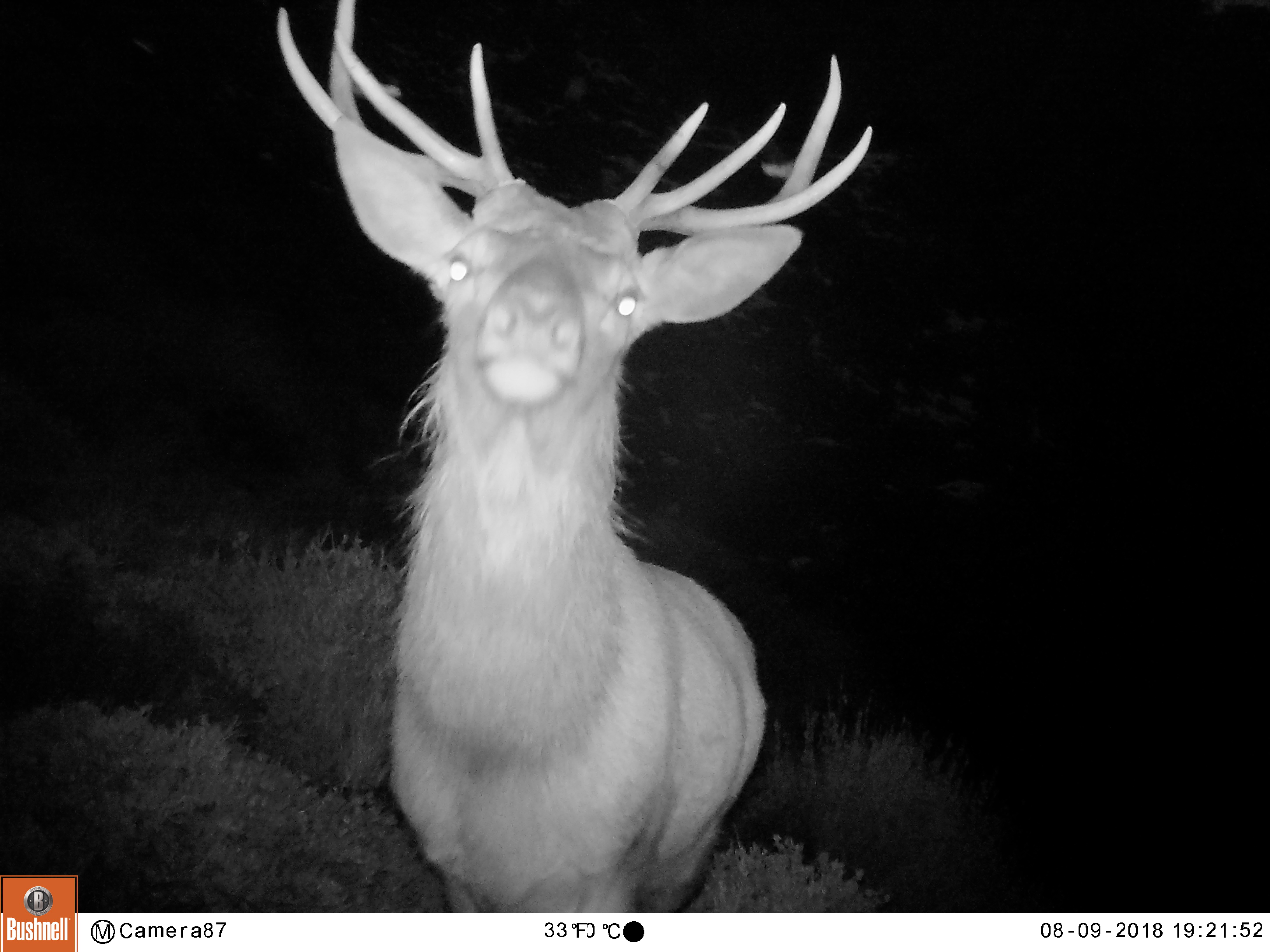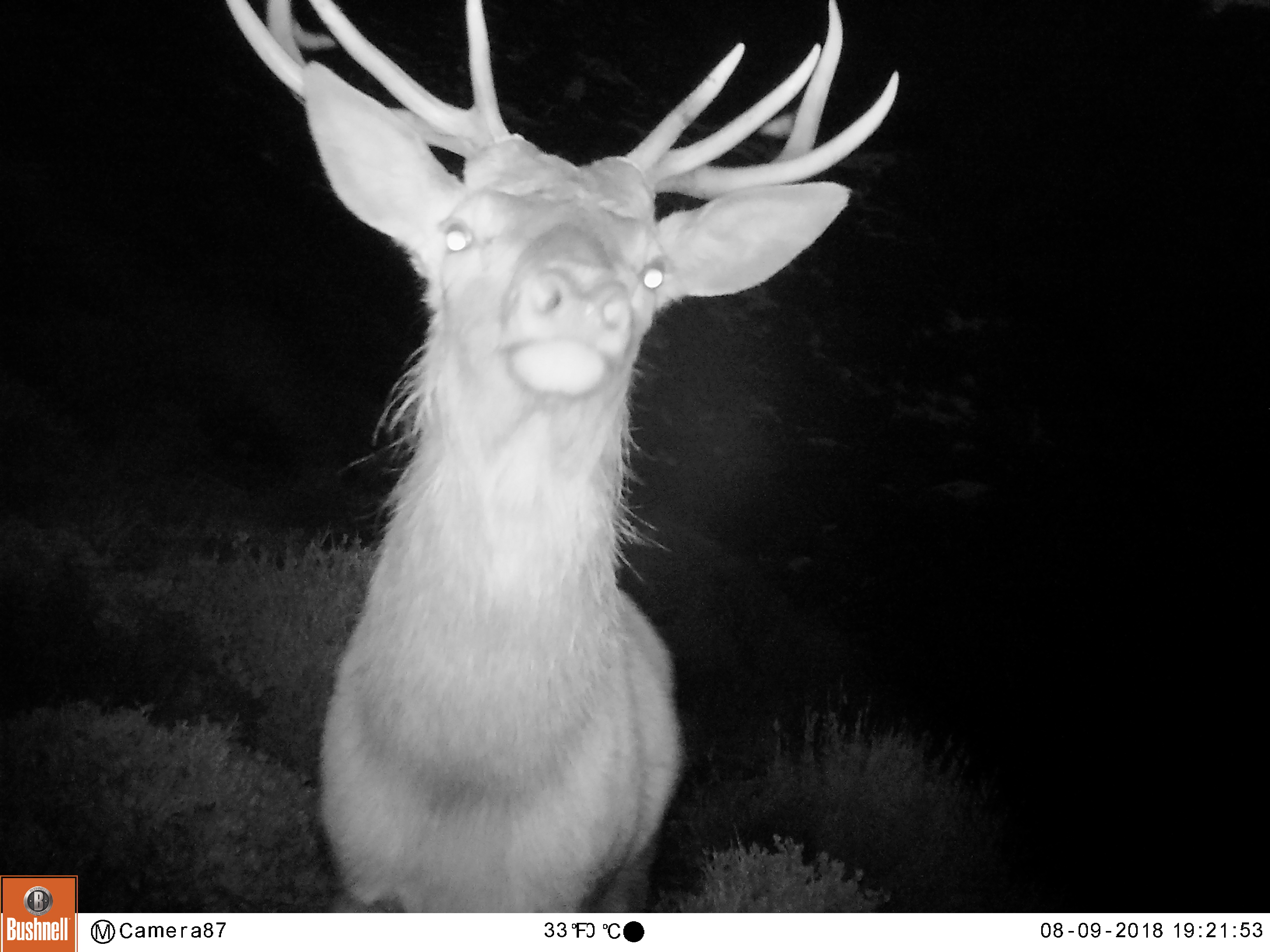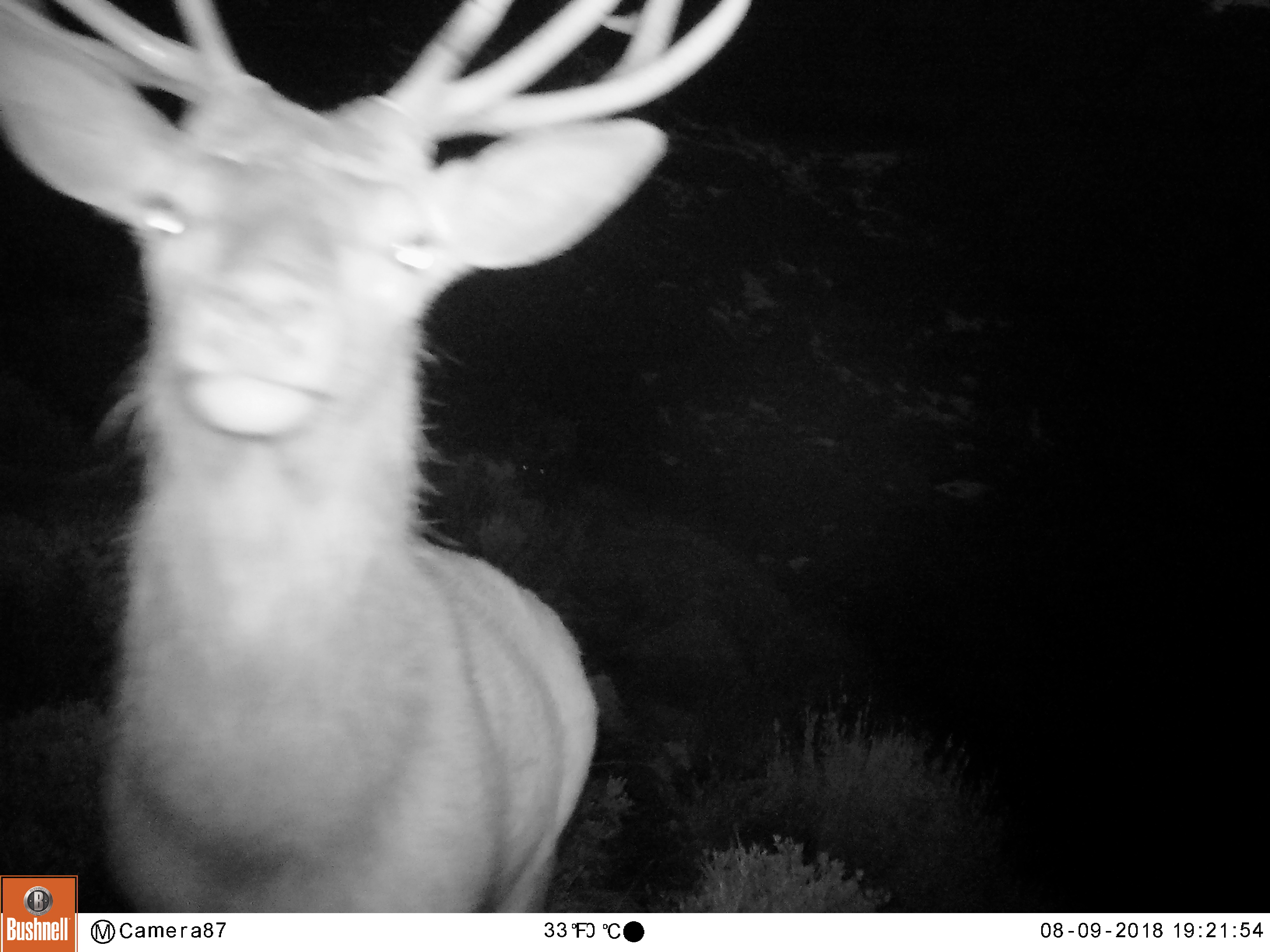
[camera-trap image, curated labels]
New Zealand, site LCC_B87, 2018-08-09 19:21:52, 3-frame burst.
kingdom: Animalia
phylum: Chordata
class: Mammalia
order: Artiodactyla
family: Cervidae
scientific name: Cervidae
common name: deer